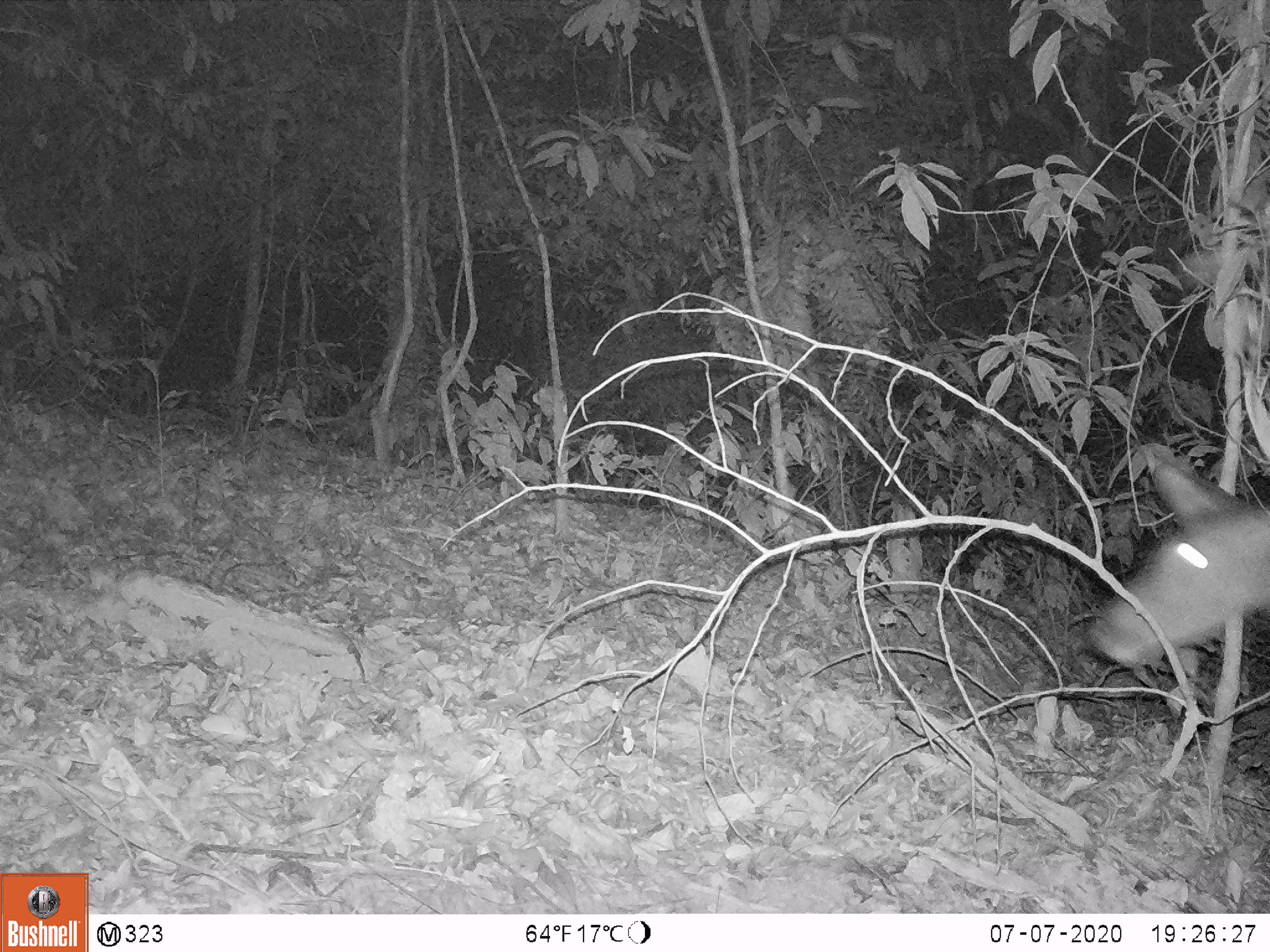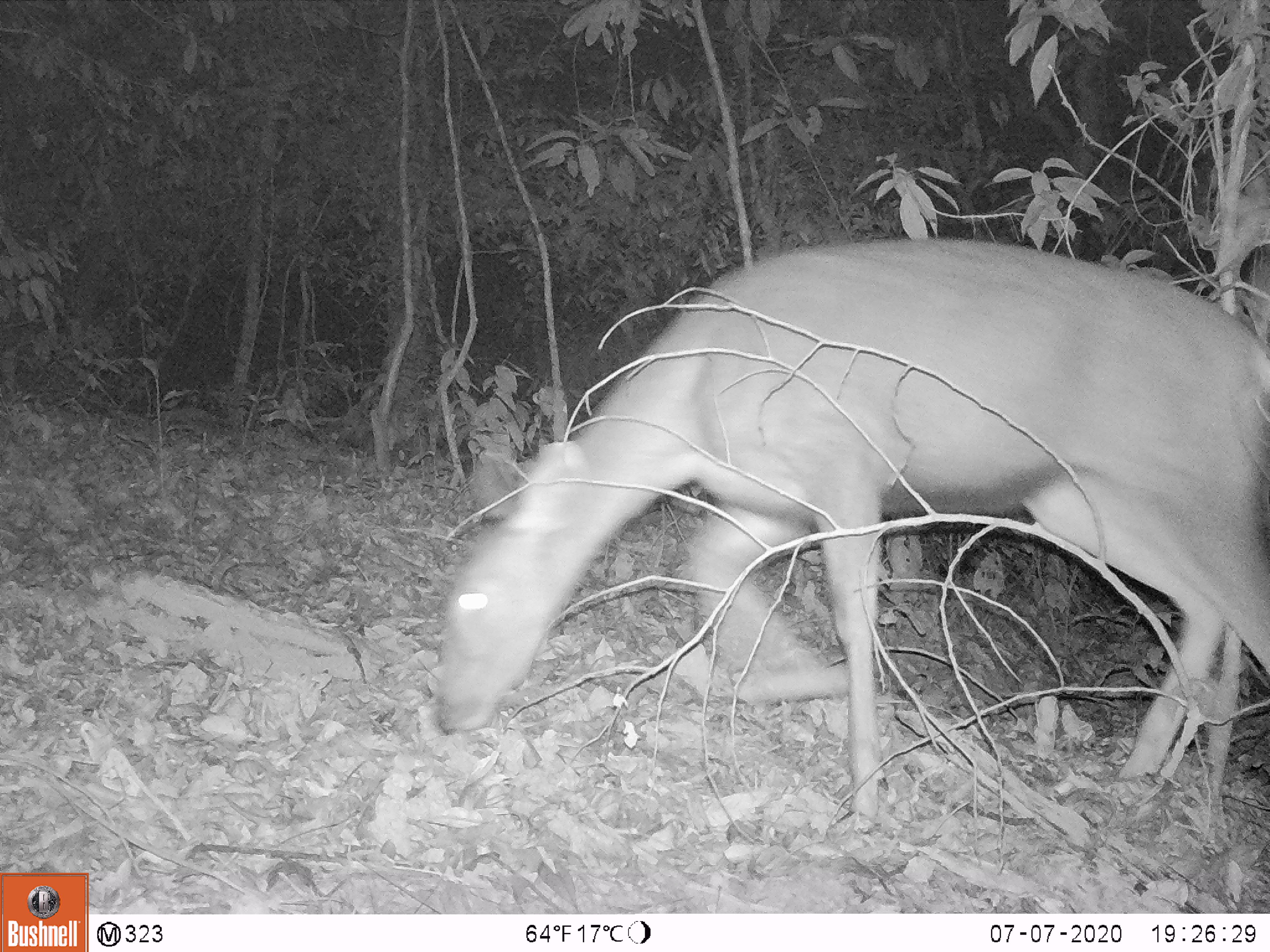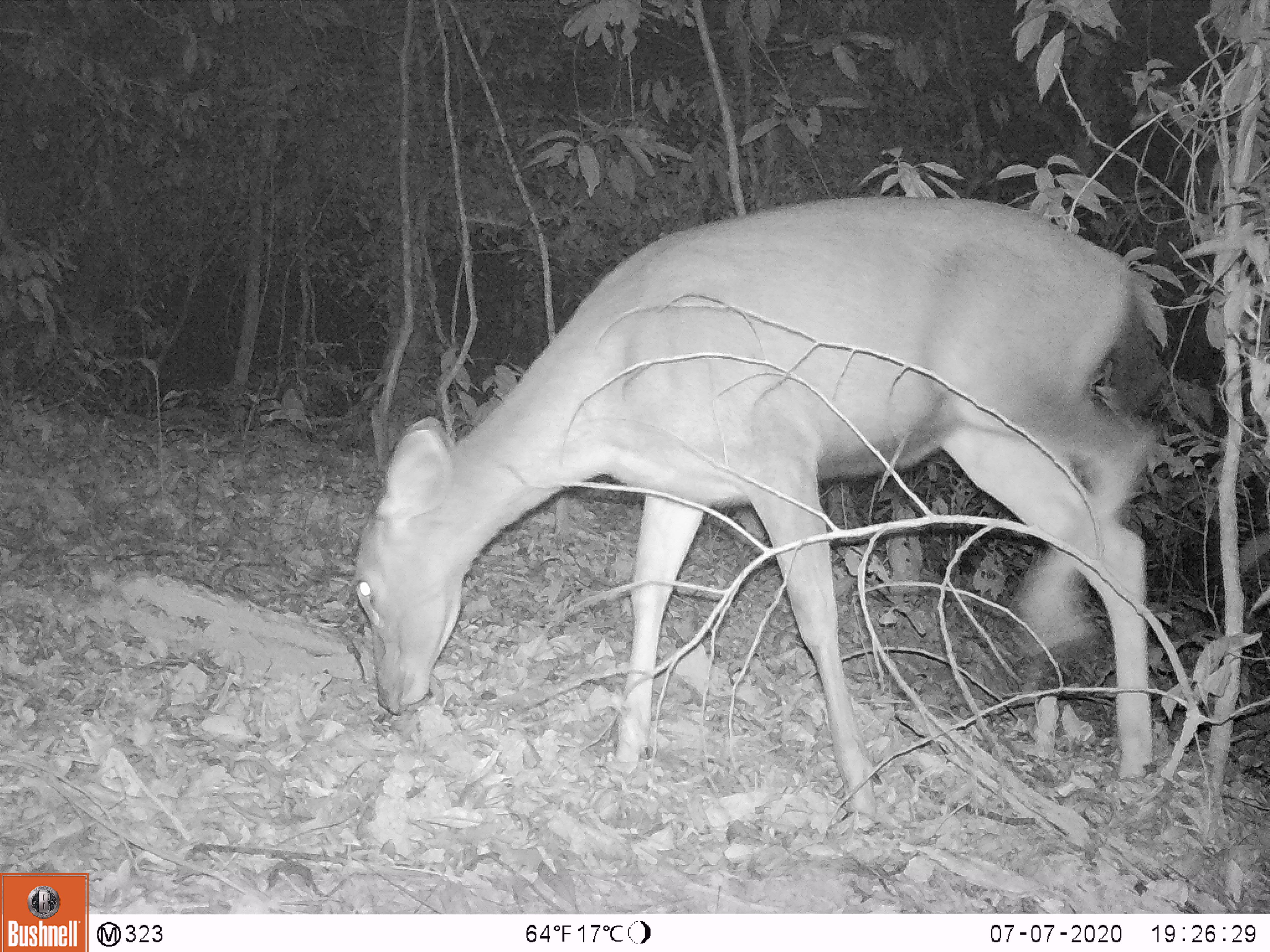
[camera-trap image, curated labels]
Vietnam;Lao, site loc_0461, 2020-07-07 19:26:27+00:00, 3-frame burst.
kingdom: Animalia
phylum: Chordata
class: Mammalia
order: Artiodactyla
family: Cervidae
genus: Rusa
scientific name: Rusa unicolor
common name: sambar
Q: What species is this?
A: Sambar (Rusa unicolor).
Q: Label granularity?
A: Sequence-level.